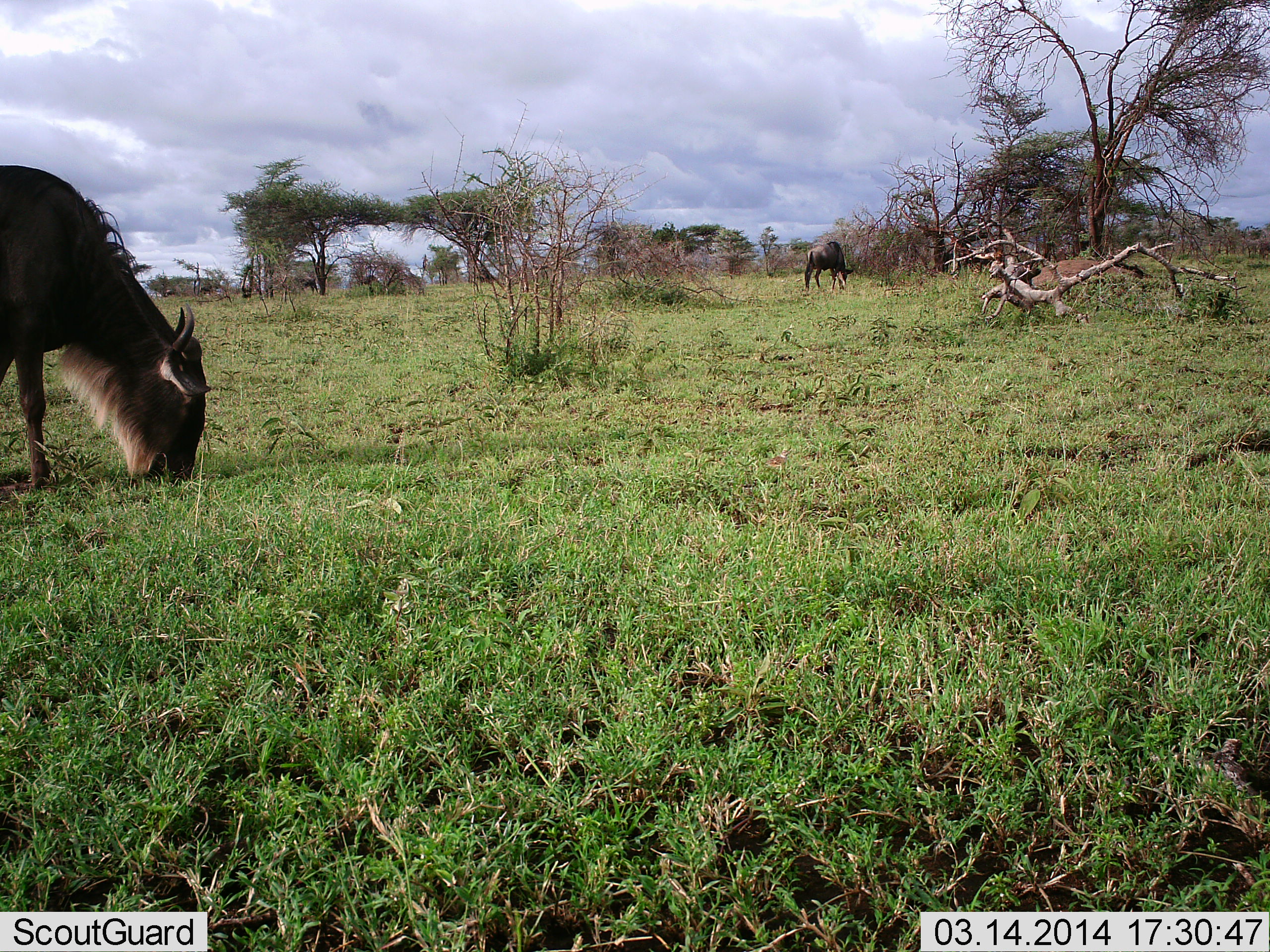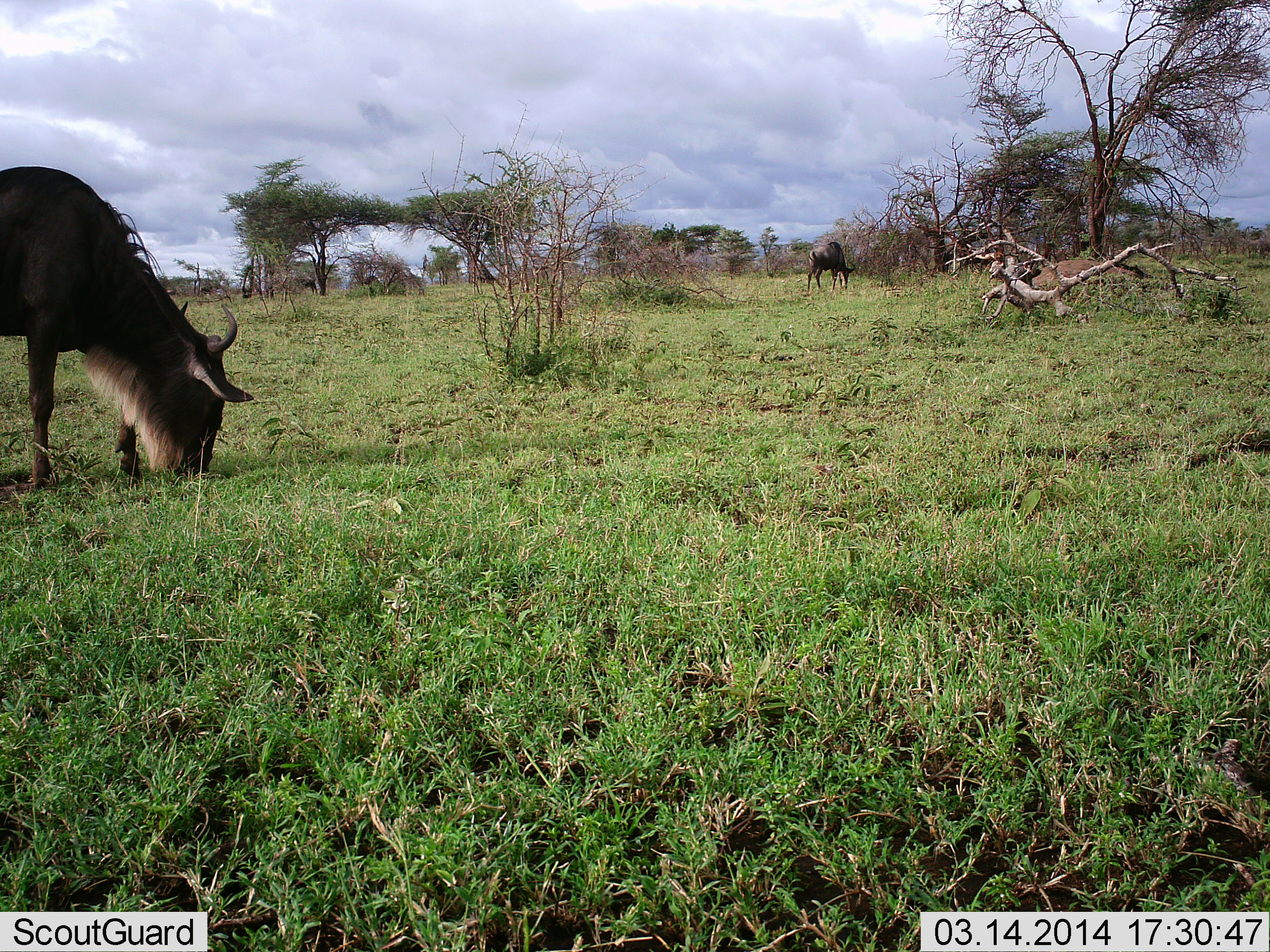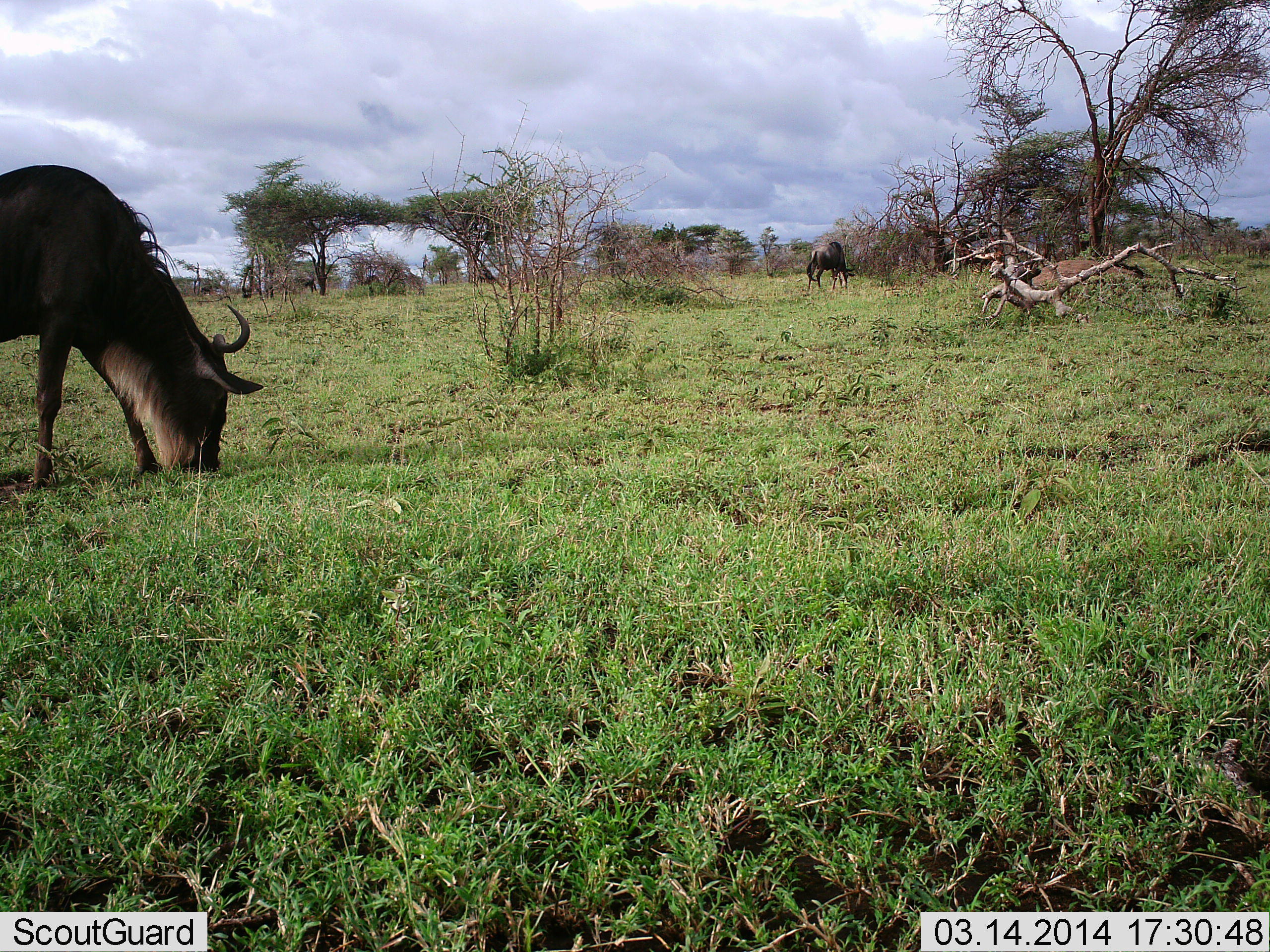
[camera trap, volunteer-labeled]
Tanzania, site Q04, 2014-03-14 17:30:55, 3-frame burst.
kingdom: Animalia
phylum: Chordata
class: Mammalia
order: Artiodactyla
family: Bovidae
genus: Connochaetes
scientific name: Connochaetes taurinus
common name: blue wildebeest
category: wildebeest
Wildebeest (blue wildebeest) (Connochaetes taurinus), count 2. Behavior (volunteer vote fractions): standing 9%, resting 0%, moving 0%, interacting 0%. Young present (vote fraction): 0%. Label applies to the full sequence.